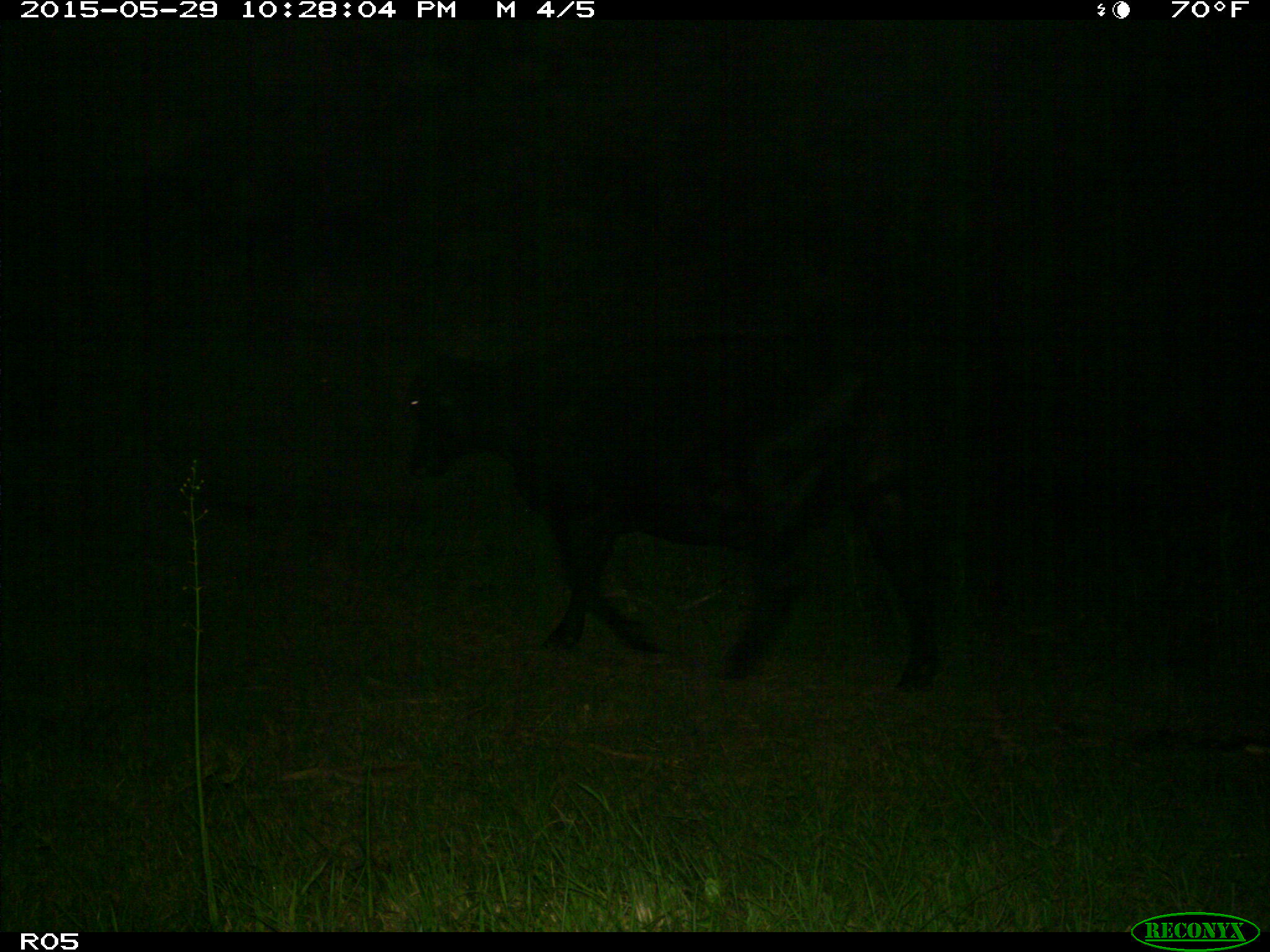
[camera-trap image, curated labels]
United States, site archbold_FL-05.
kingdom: Animalia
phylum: Chordata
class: Mammalia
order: Artiodactyla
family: Bovidae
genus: Bos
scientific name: Bos taurus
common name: domestic cow